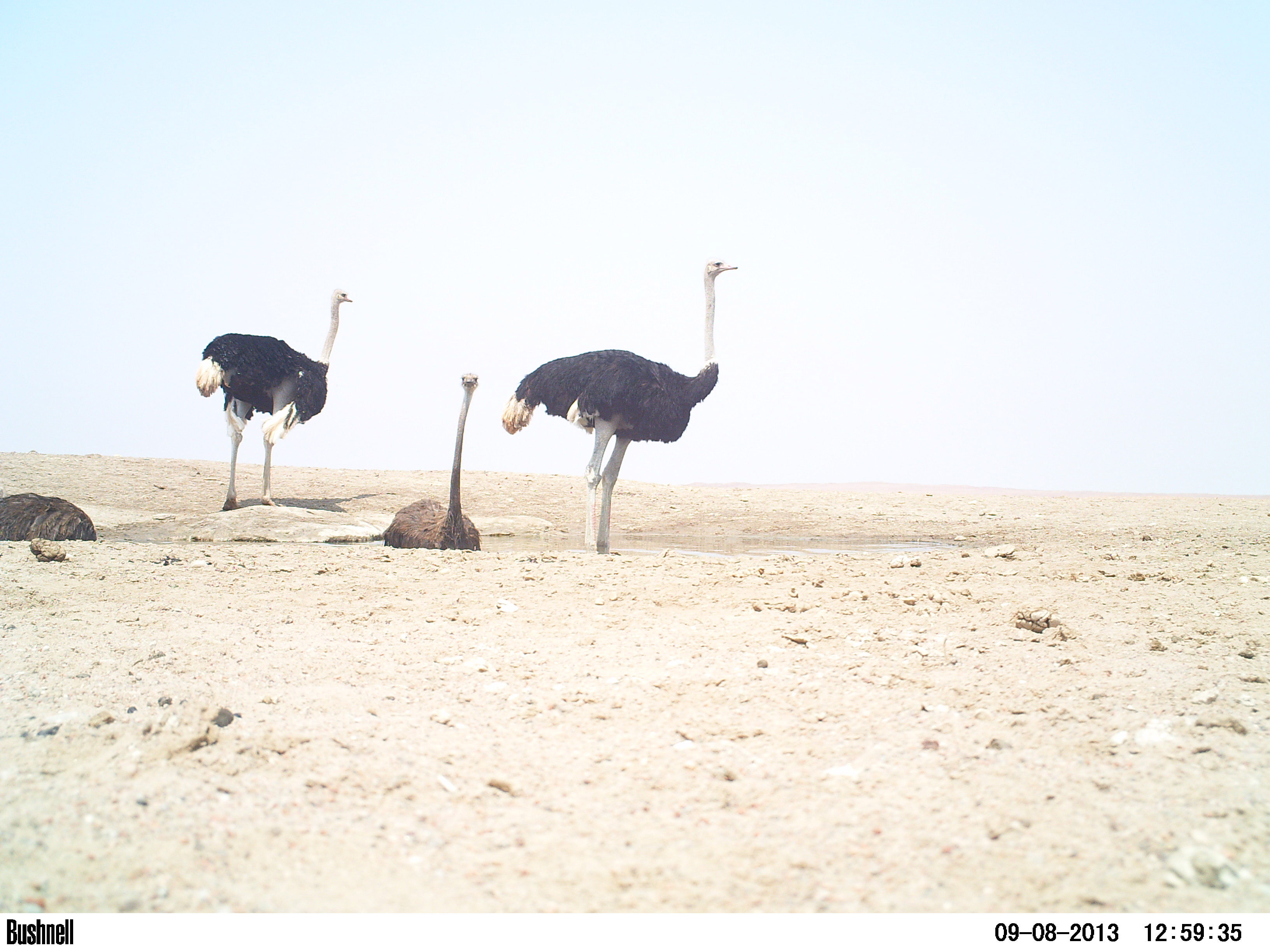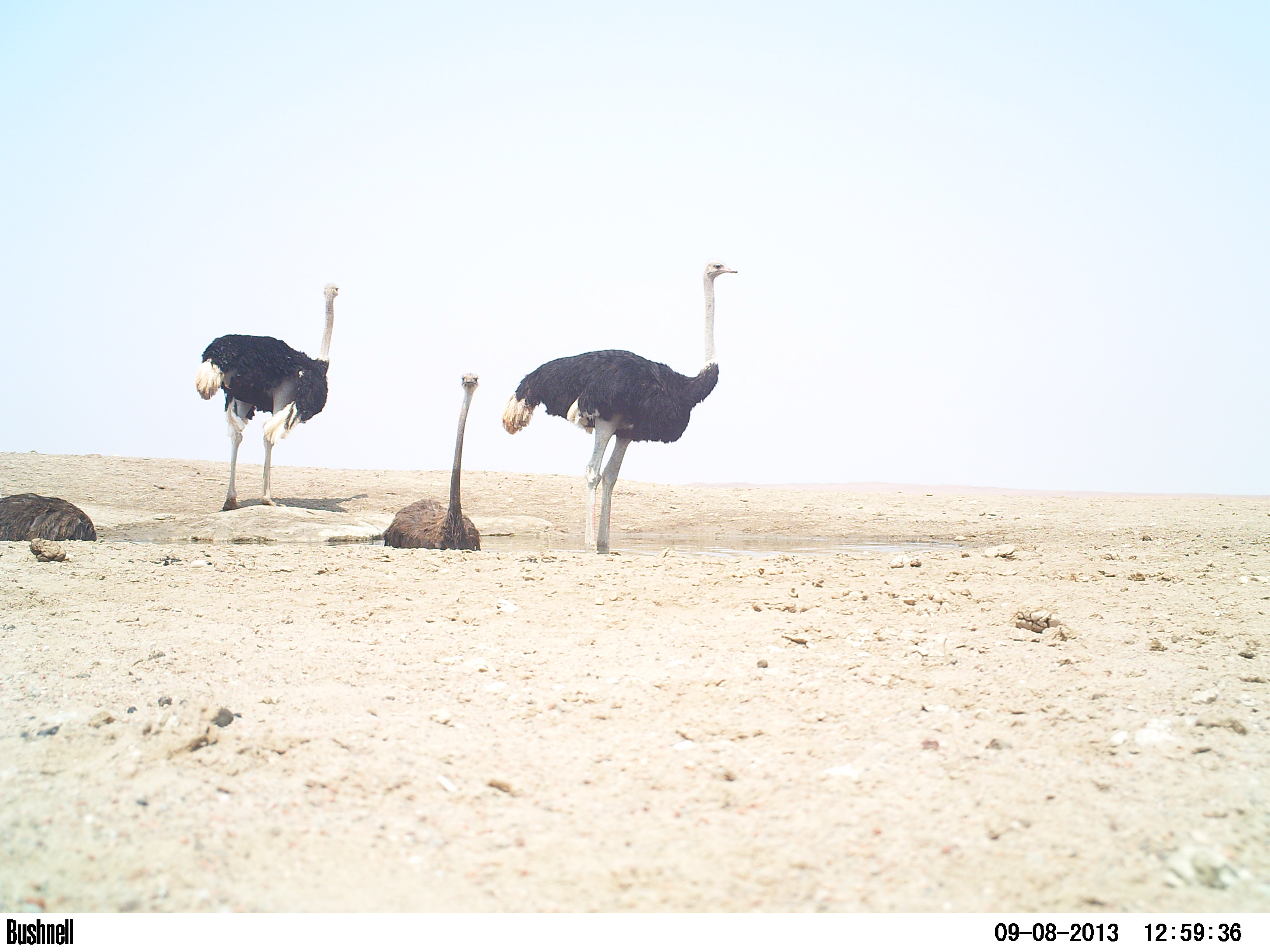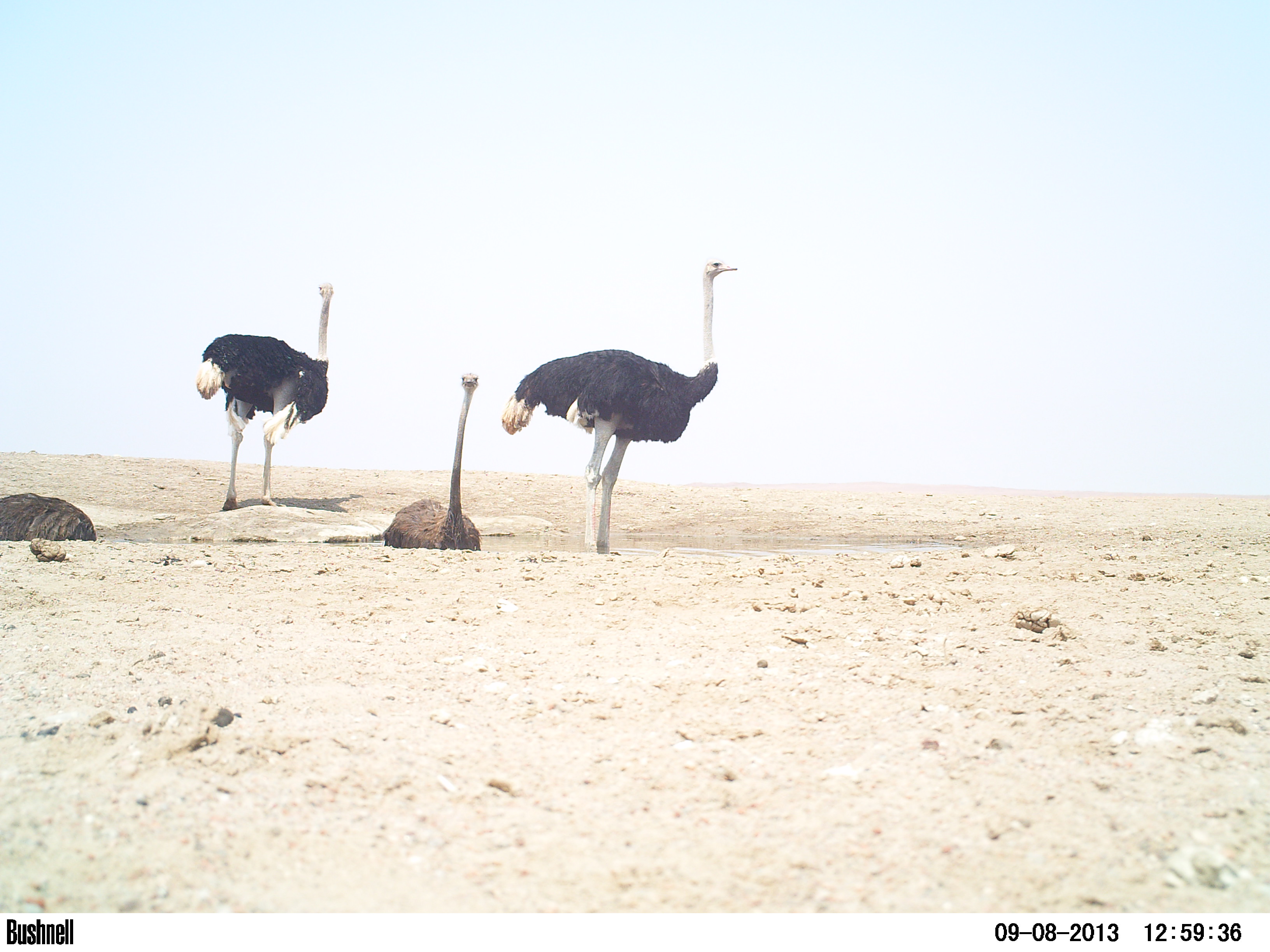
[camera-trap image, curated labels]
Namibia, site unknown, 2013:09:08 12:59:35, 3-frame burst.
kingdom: Animalia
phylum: Chordata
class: Aves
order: Struthioniformes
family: Struthionidae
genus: Struthio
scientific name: Struthio camelus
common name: common ostrich